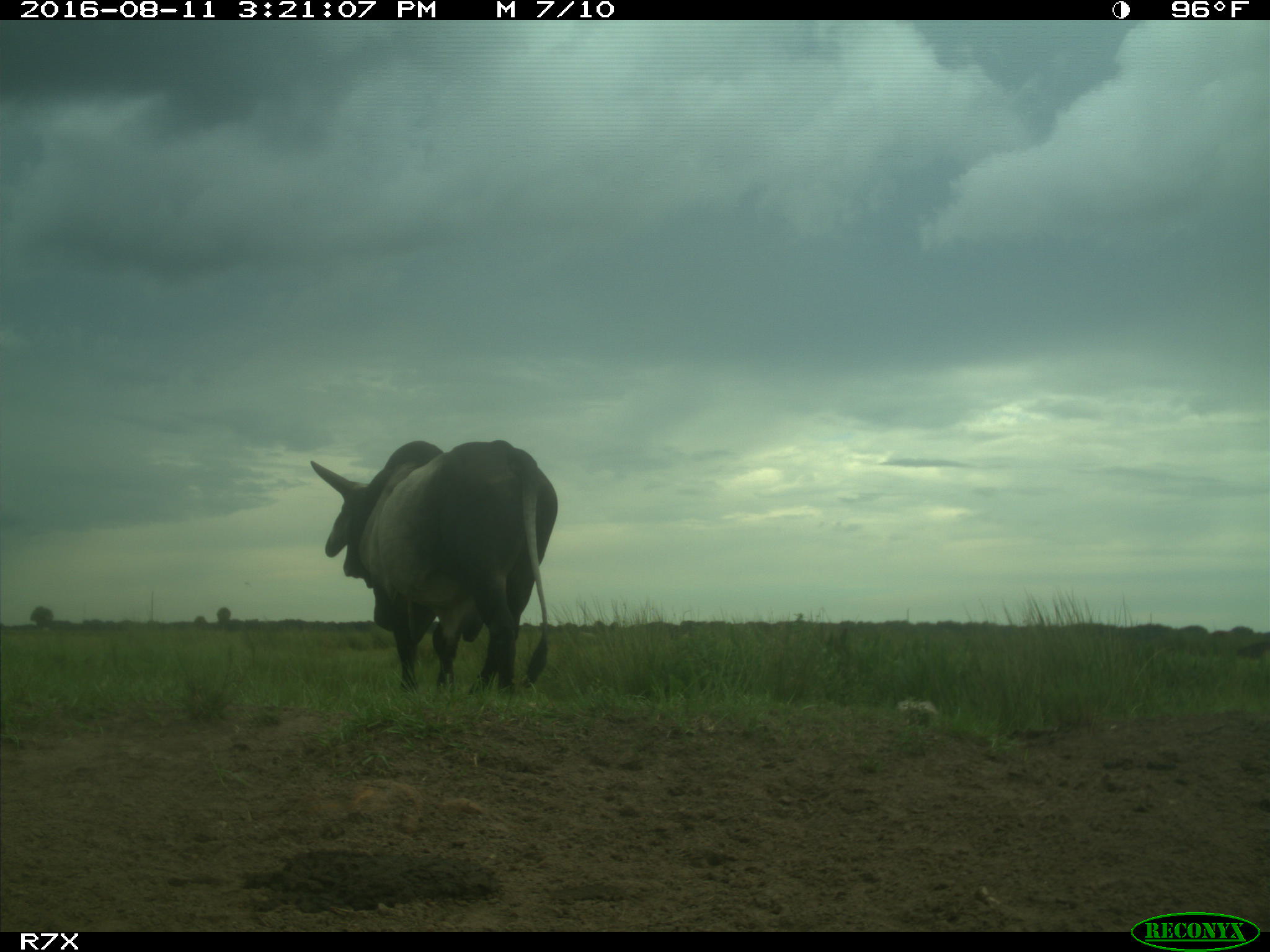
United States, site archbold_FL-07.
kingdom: Animalia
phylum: Chordata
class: Mammalia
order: Artiodactyla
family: Bovidae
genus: Bos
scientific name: Bos taurus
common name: domestic cow